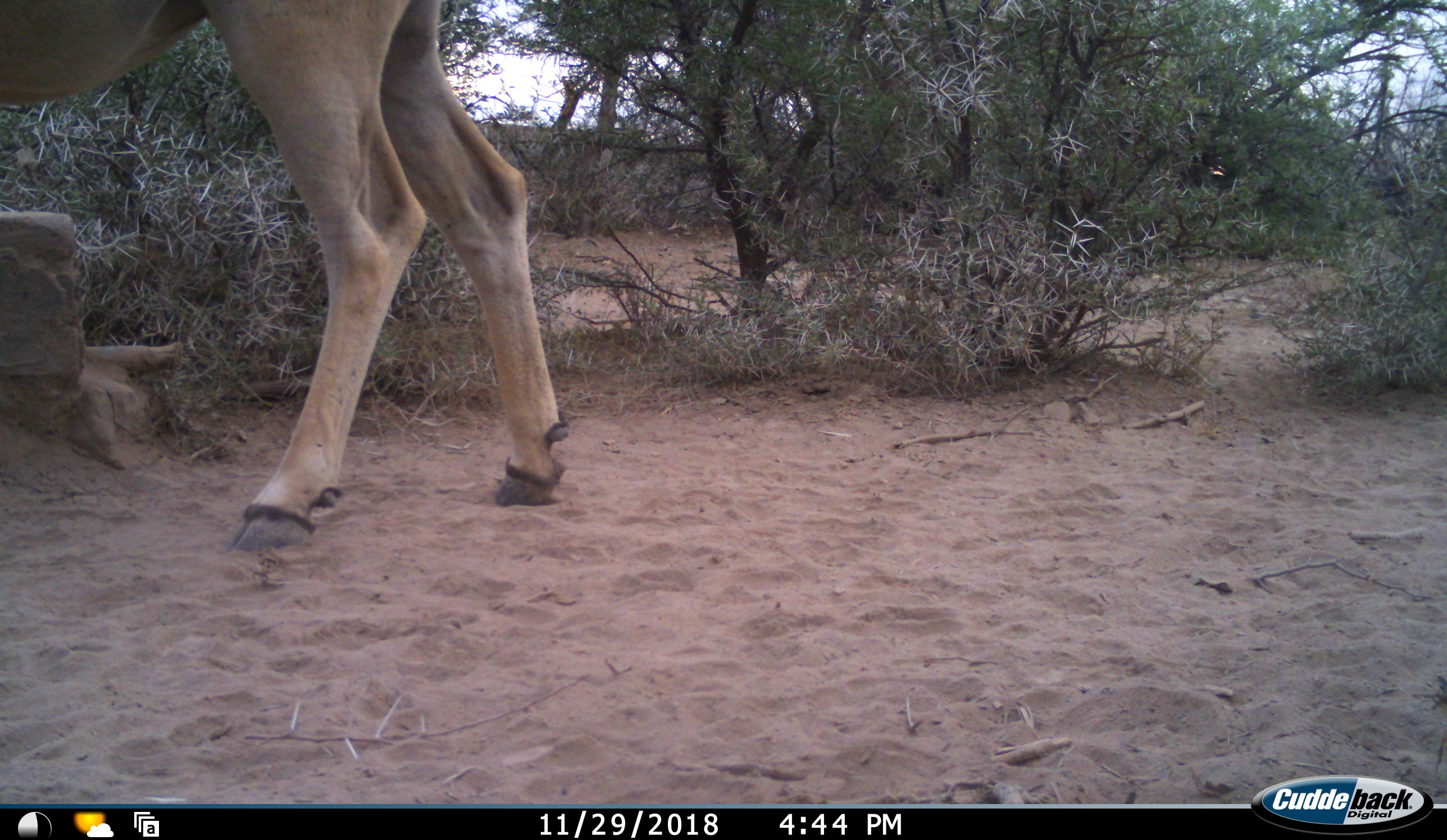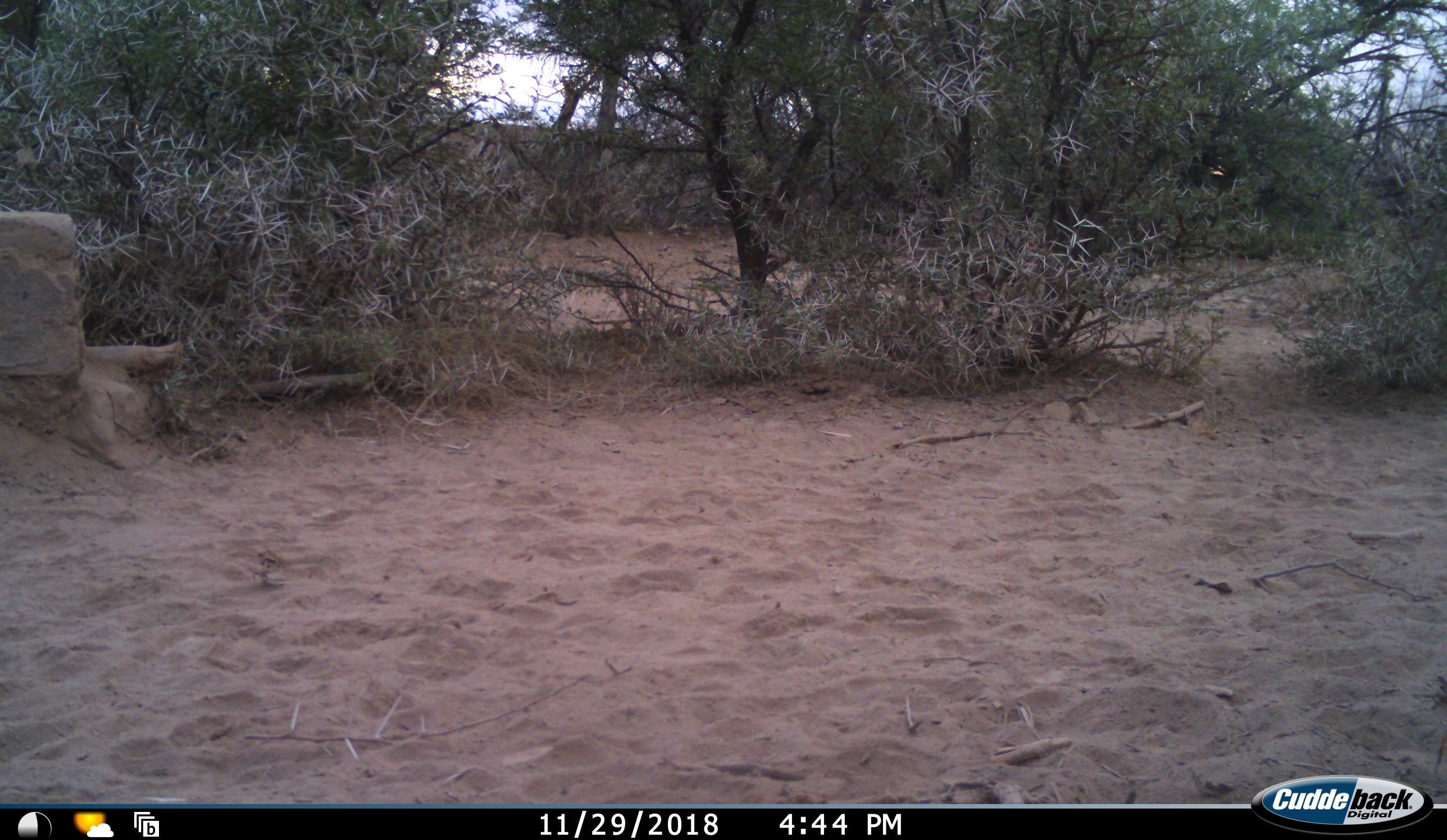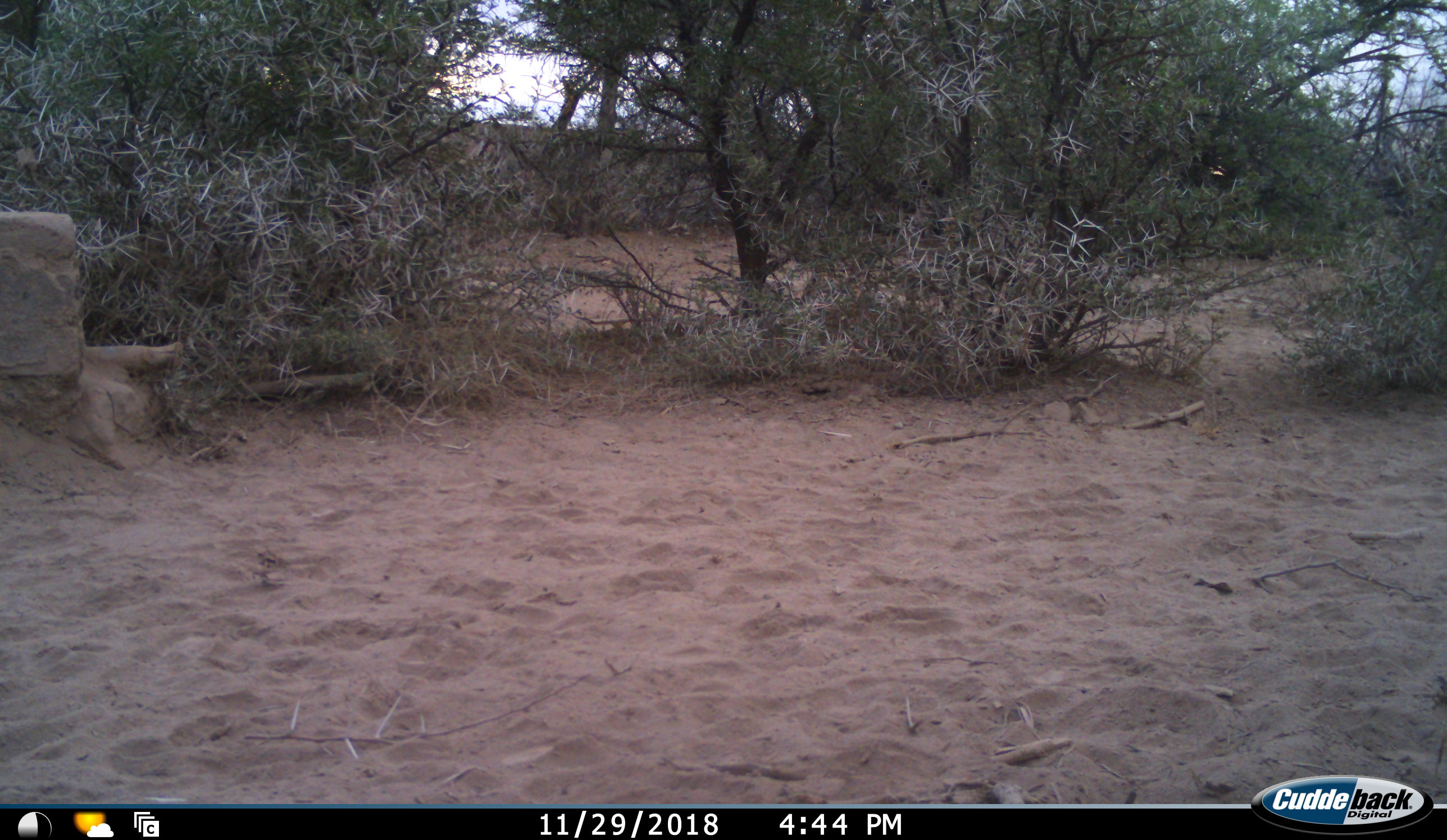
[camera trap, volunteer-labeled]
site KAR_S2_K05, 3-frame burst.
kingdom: Animalia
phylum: Chordata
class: Mammalia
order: Artiodactyla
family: Bovidae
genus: Tragelaphus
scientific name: Tragelaphus oryx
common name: eland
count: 1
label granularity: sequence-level